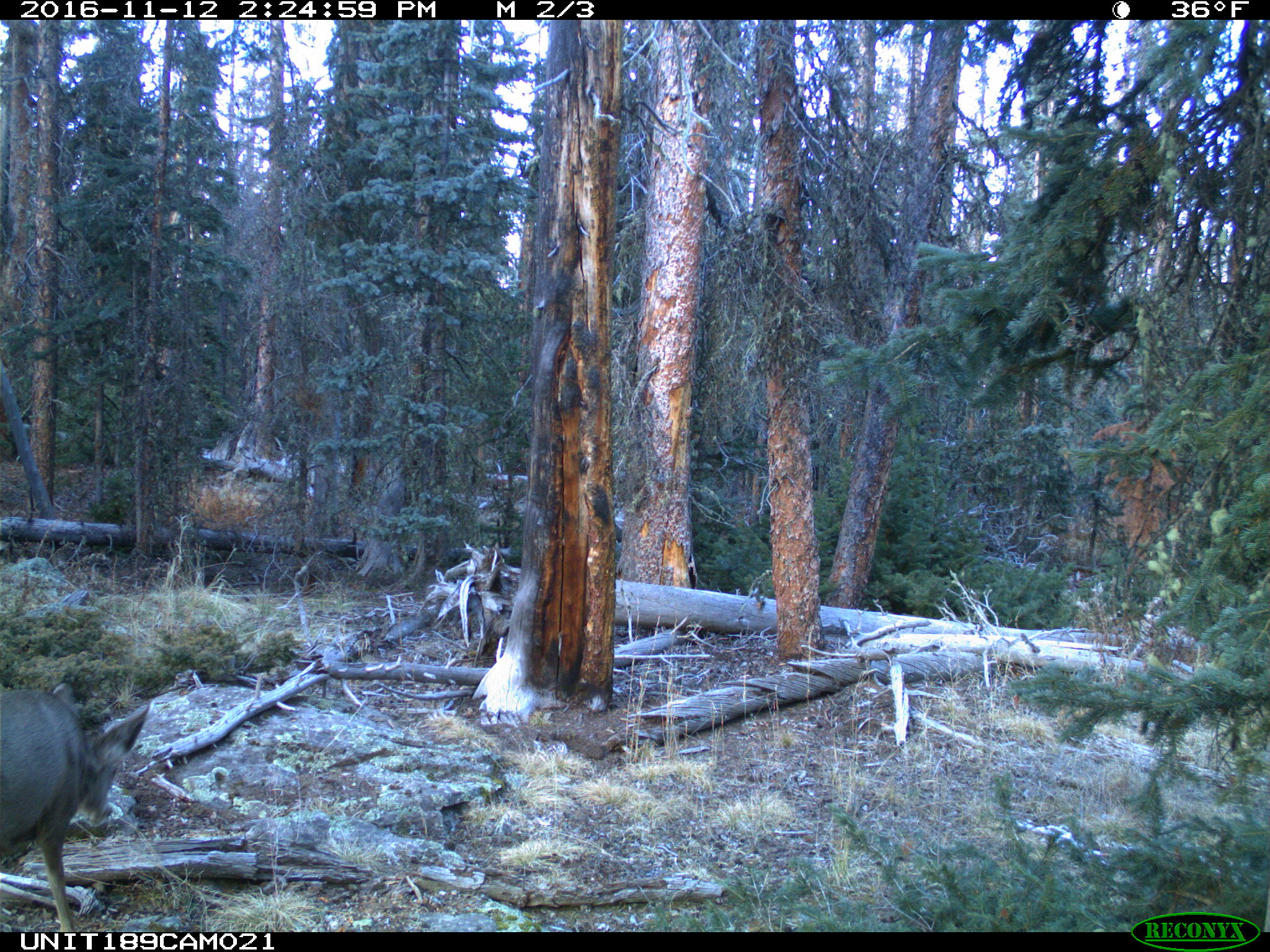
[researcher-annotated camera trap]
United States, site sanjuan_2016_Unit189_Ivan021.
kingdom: Animalia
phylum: Chordata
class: Mammalia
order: Artiodactyla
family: Cervidae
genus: Odocoileus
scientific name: Odocoileus hemionus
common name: mule deer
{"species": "Odocoileus hemionus (mule deer)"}